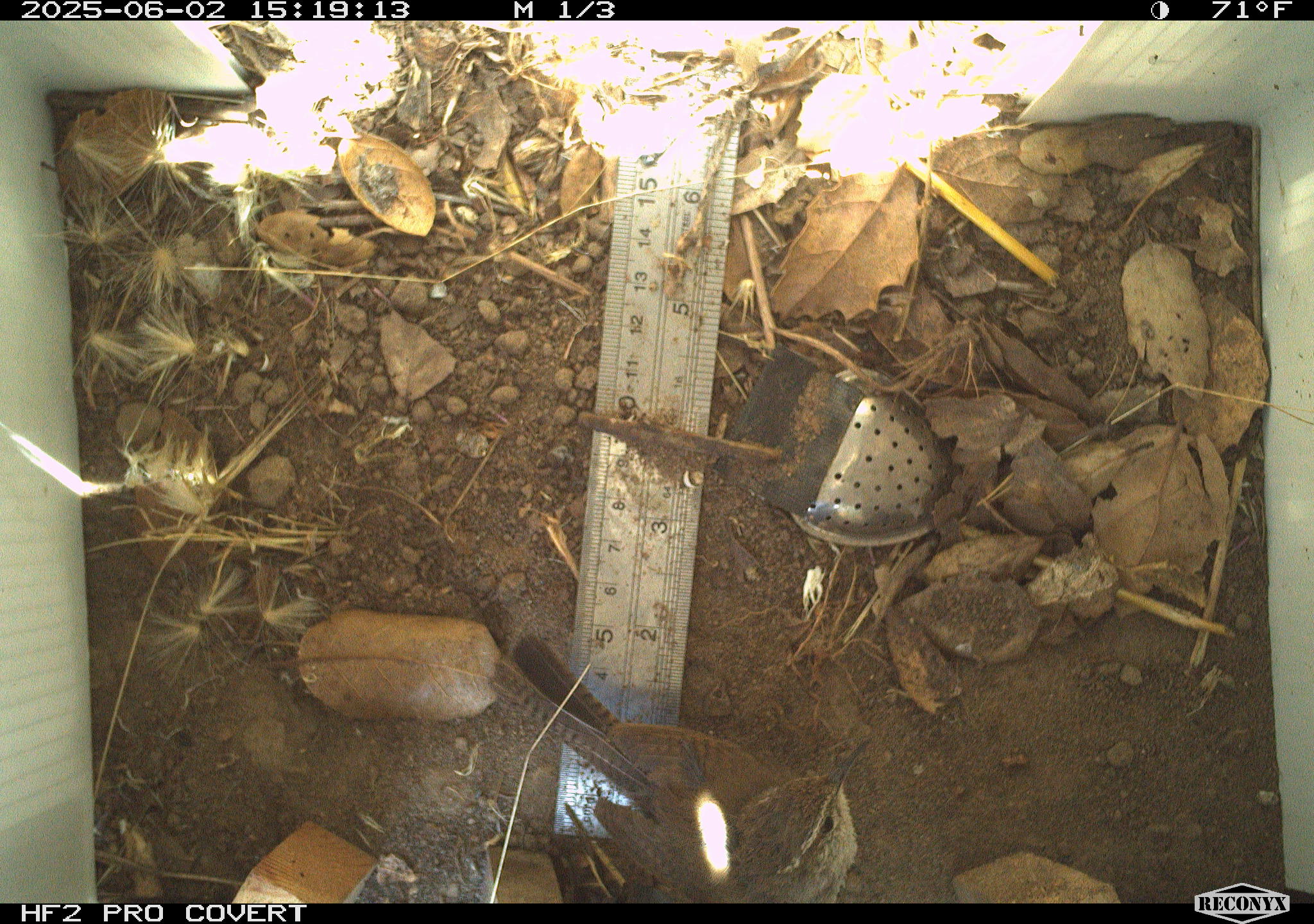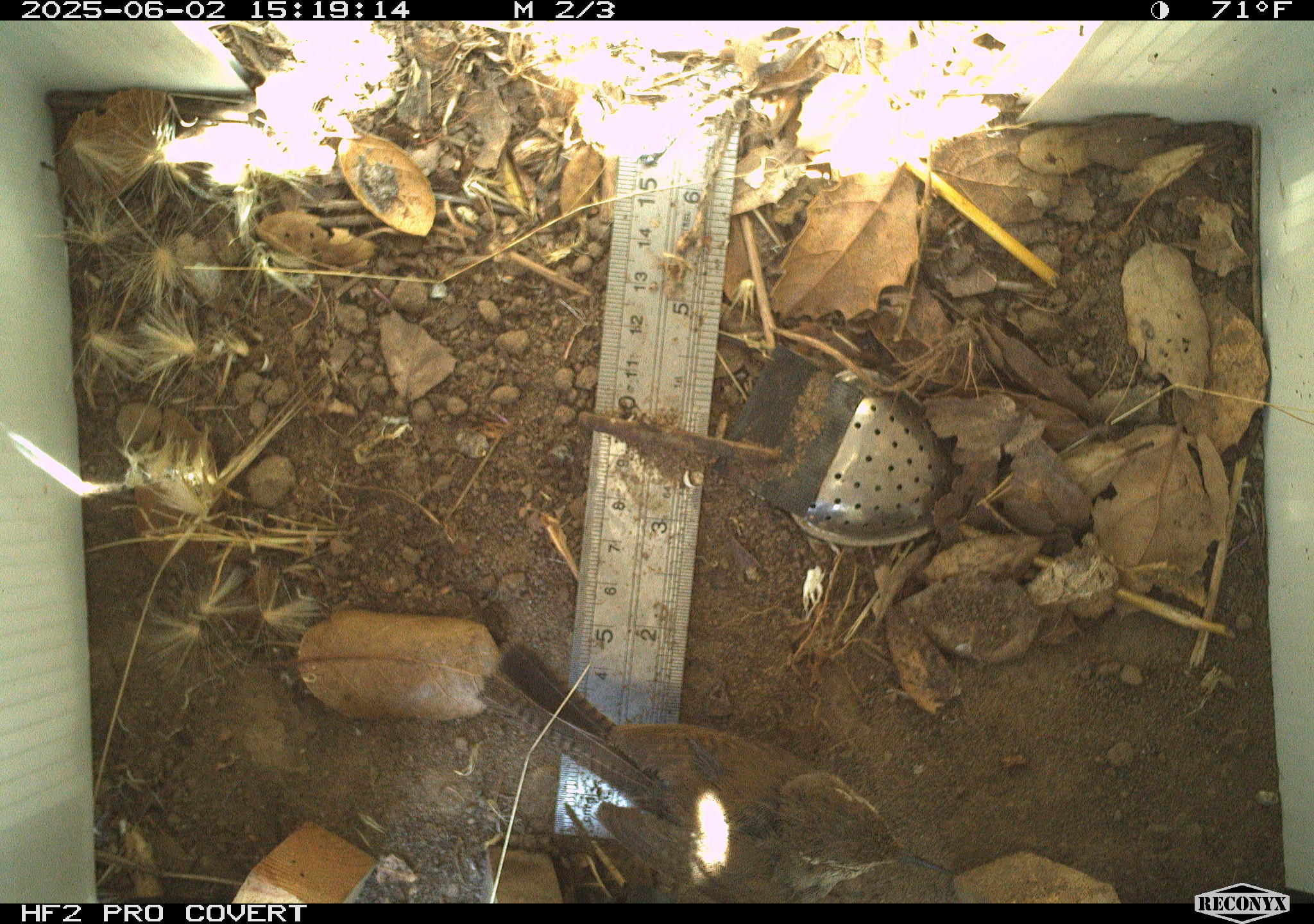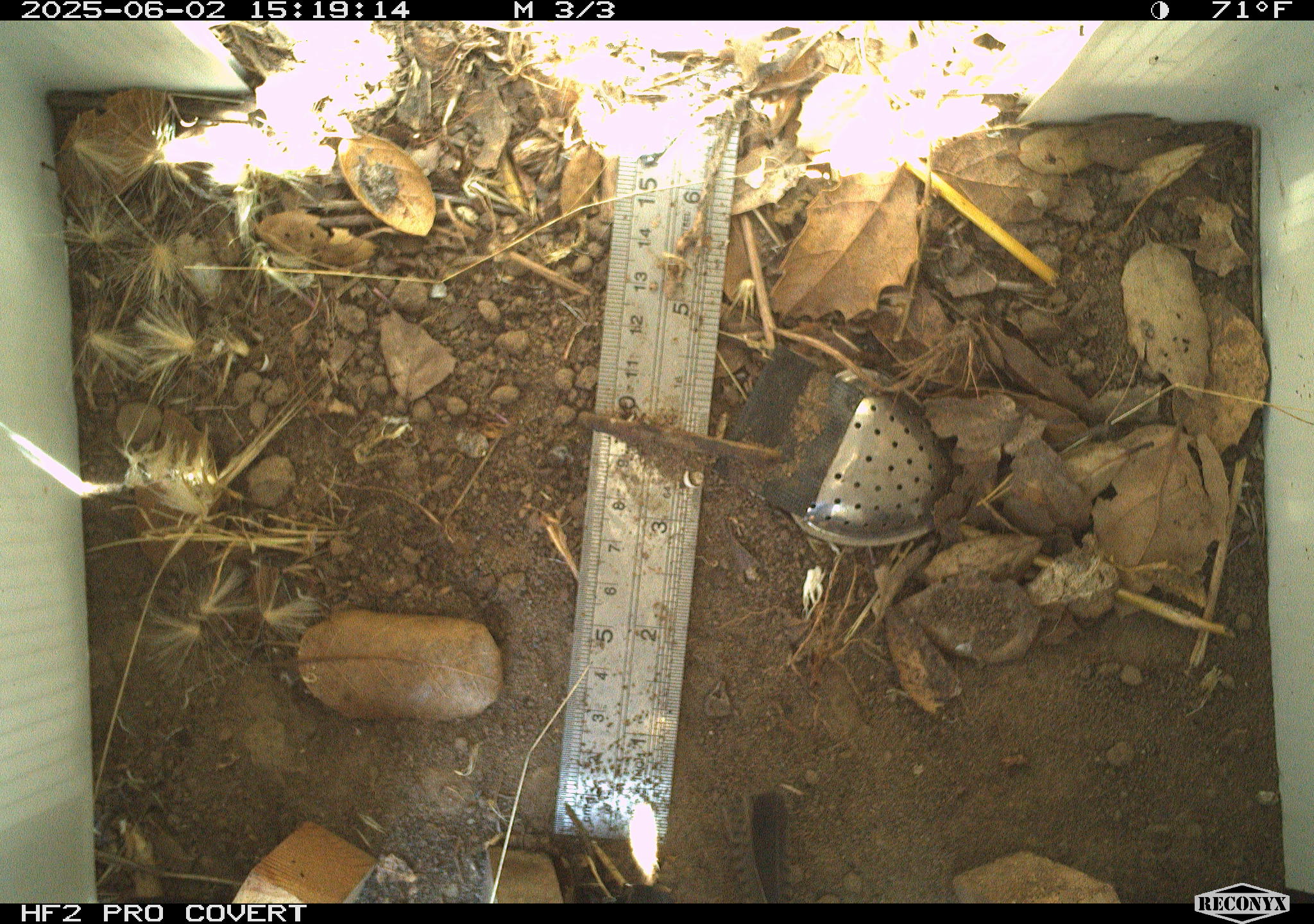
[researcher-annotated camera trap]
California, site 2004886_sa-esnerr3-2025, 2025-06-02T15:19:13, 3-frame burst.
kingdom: Animalia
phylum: Chordata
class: Aves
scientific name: Aves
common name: bird